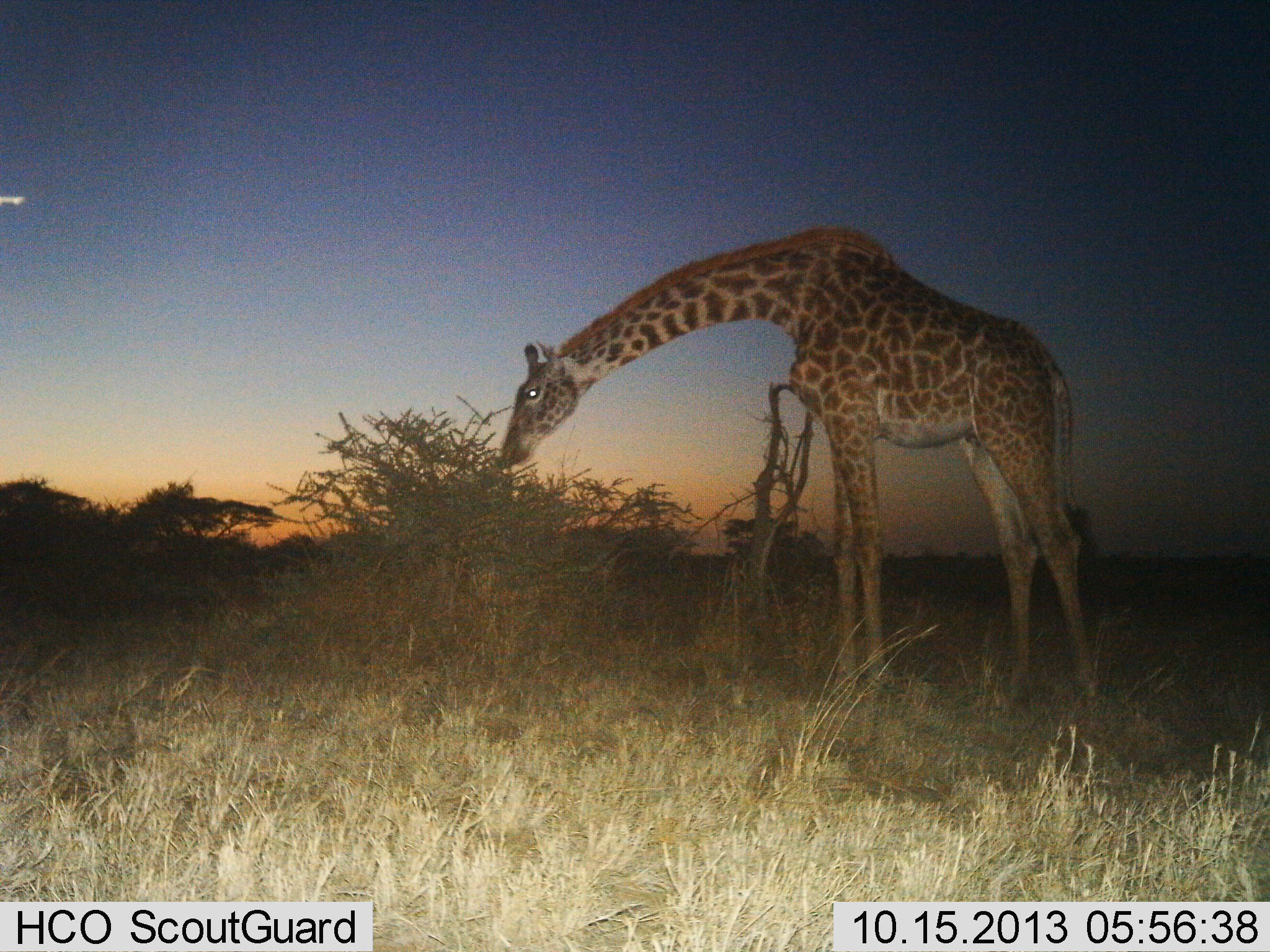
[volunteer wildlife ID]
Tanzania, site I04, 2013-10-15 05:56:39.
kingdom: Animalia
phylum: Chordata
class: Mammalia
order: Artiodactyla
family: Giraffidae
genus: Giraffa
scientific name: Giraffa camelopardalis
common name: giraffe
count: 1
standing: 20%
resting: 0%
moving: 0%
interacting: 0%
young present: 0%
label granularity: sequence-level